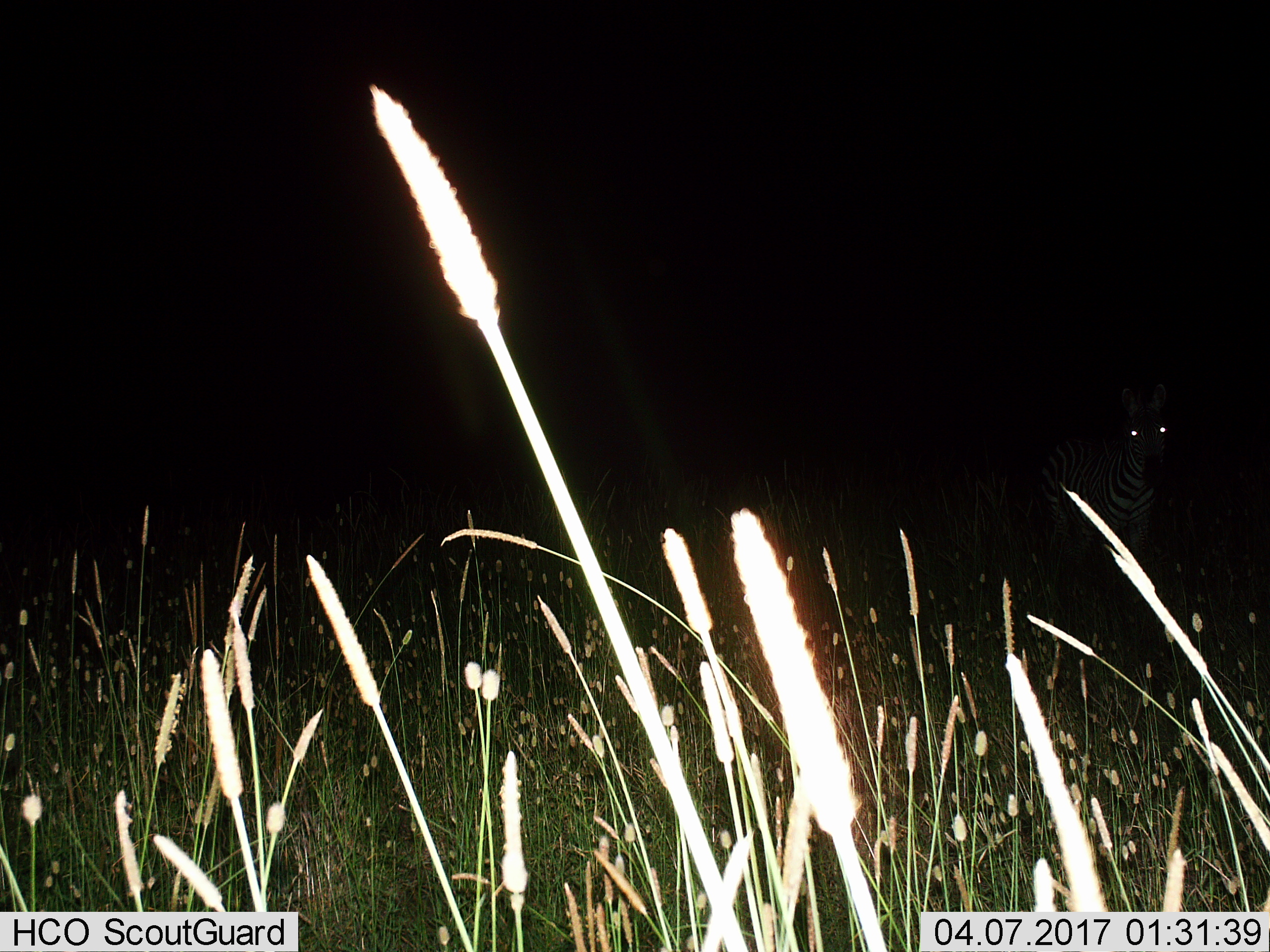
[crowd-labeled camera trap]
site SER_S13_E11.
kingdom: Animalia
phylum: Chordata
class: Mammalia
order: Perissodactyla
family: Equidae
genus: Equus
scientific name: Equus quagga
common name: plains zebra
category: zebraplains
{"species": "zebraplains (plains zebra) (Equus quagga)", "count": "1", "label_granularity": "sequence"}